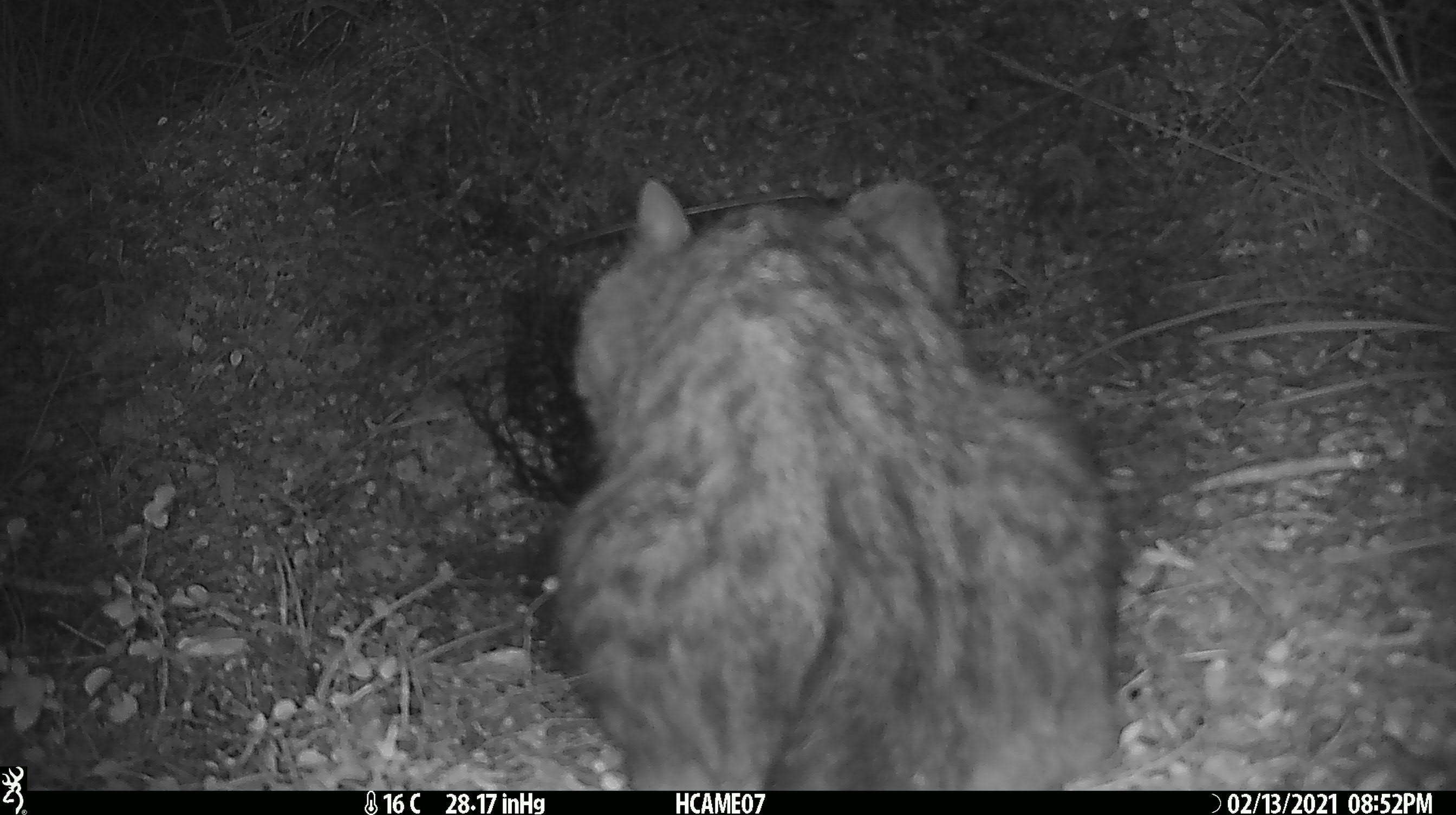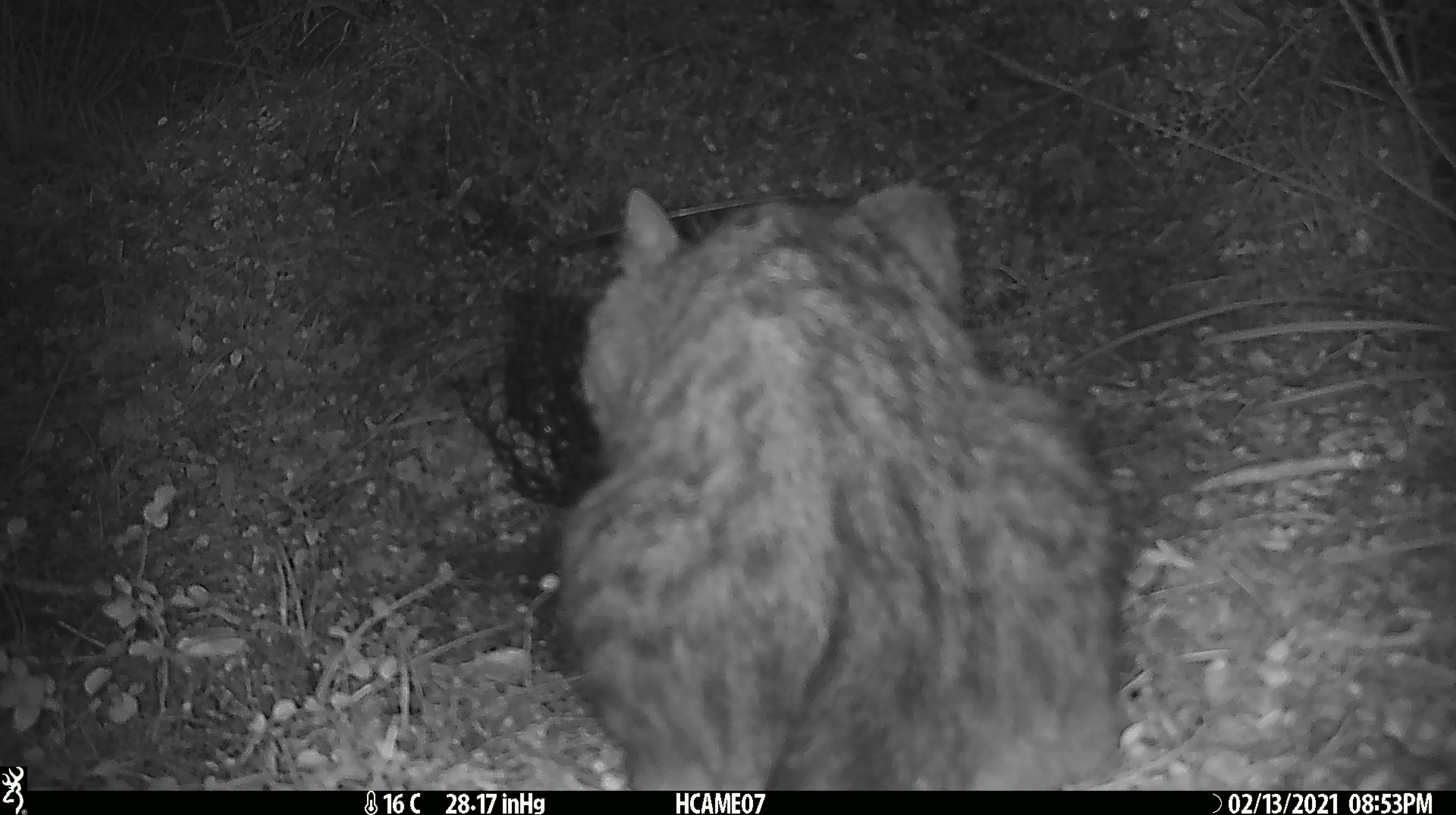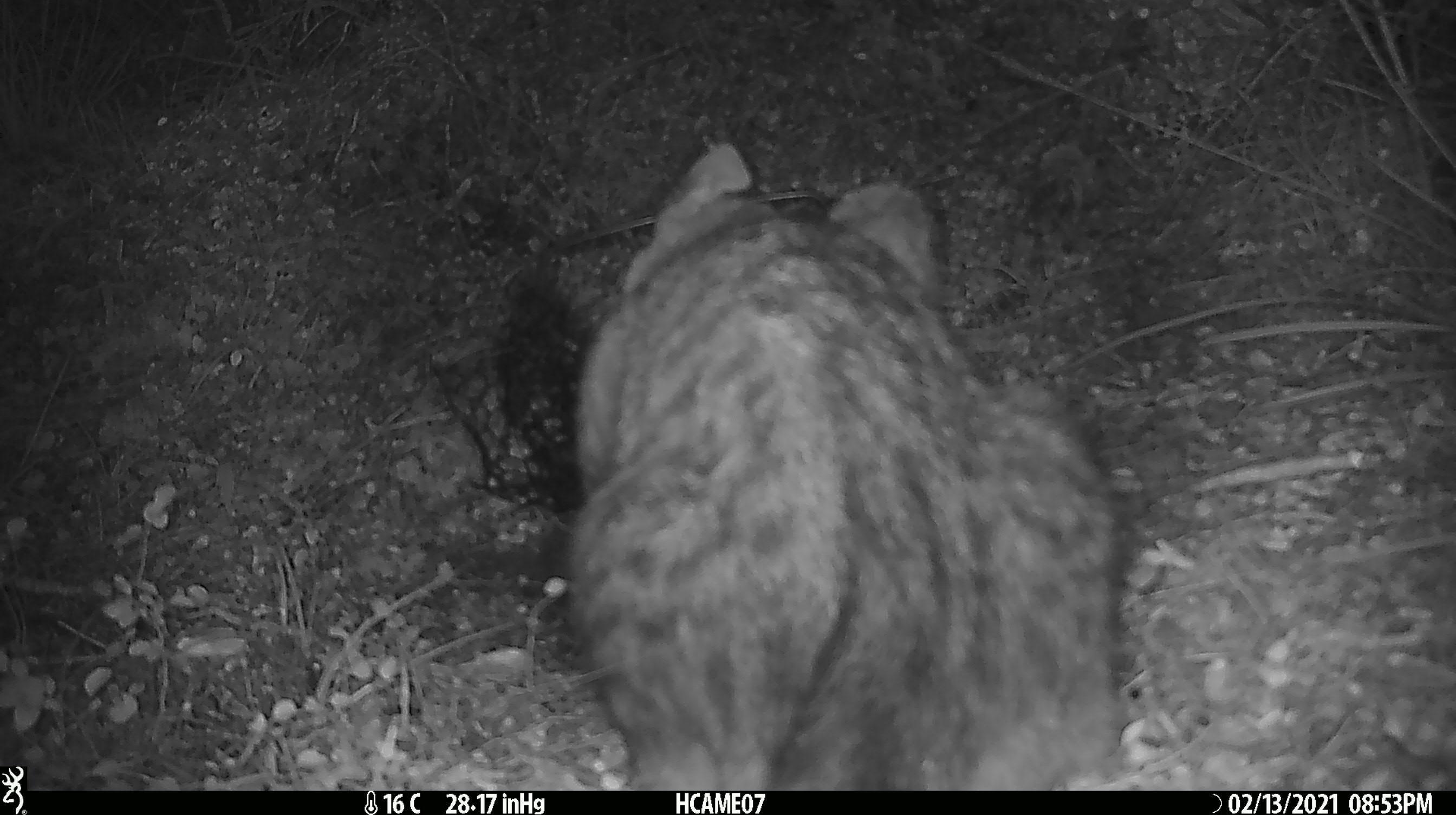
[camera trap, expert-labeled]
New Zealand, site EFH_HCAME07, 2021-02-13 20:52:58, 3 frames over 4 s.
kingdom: Animalia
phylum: Chordata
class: Mammalia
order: Carnivora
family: Felidae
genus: Felis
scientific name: Felis catus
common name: domestic cat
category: cat